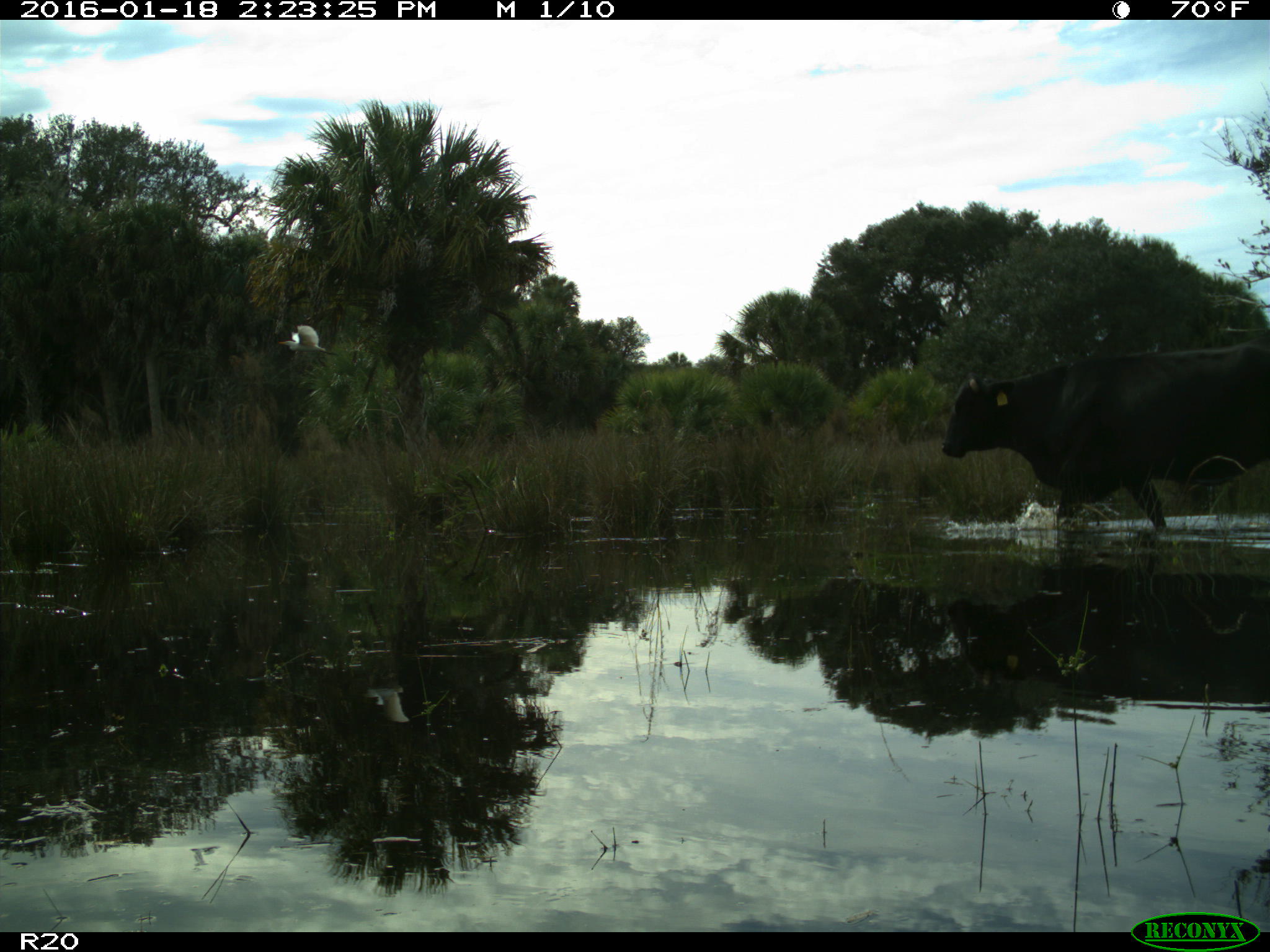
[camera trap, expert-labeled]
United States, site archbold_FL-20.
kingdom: Animalia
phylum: Chordata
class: Mammalia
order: Artiodactyla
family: Bovidae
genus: Bos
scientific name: Bos taurus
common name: domestic cow